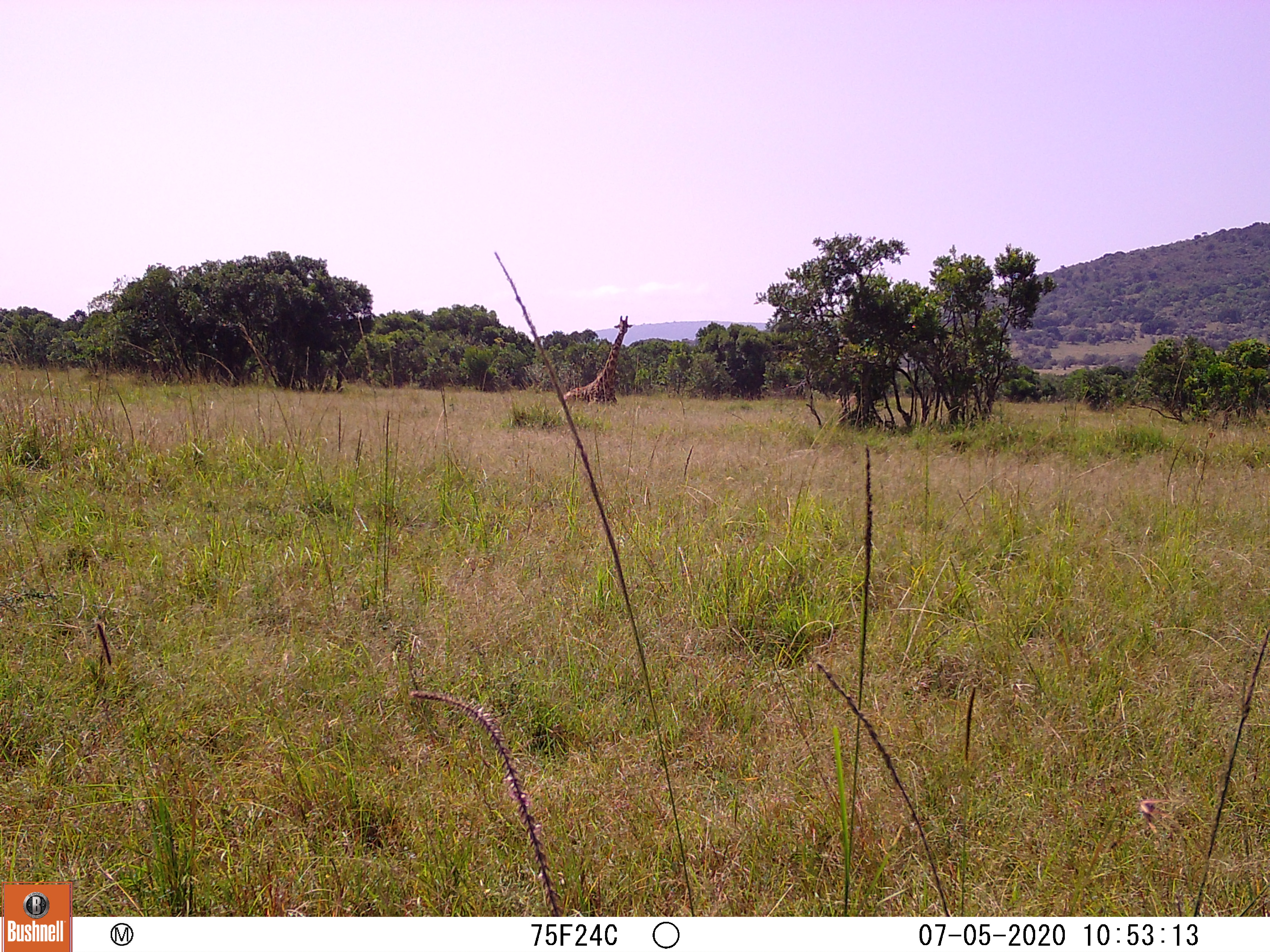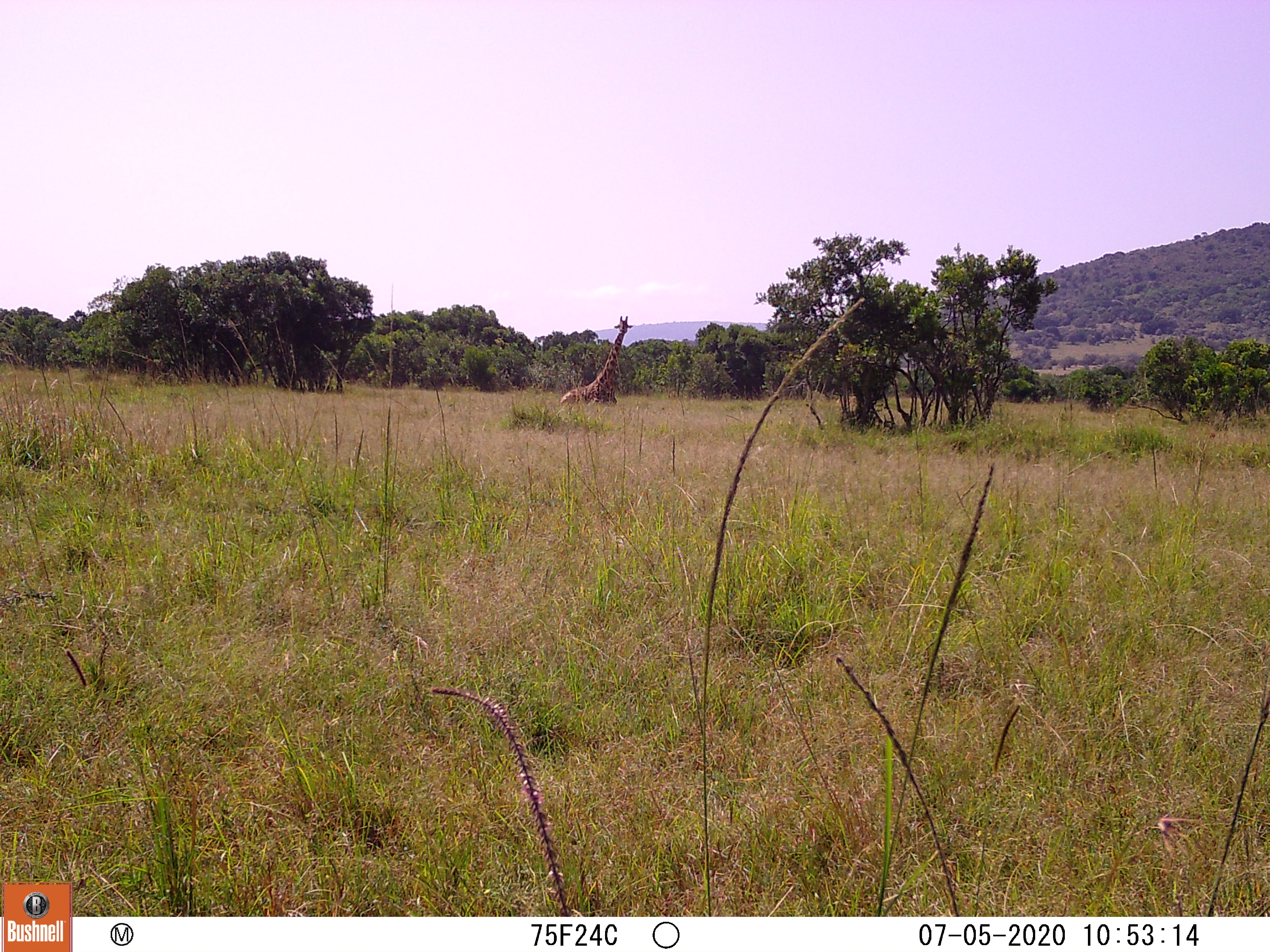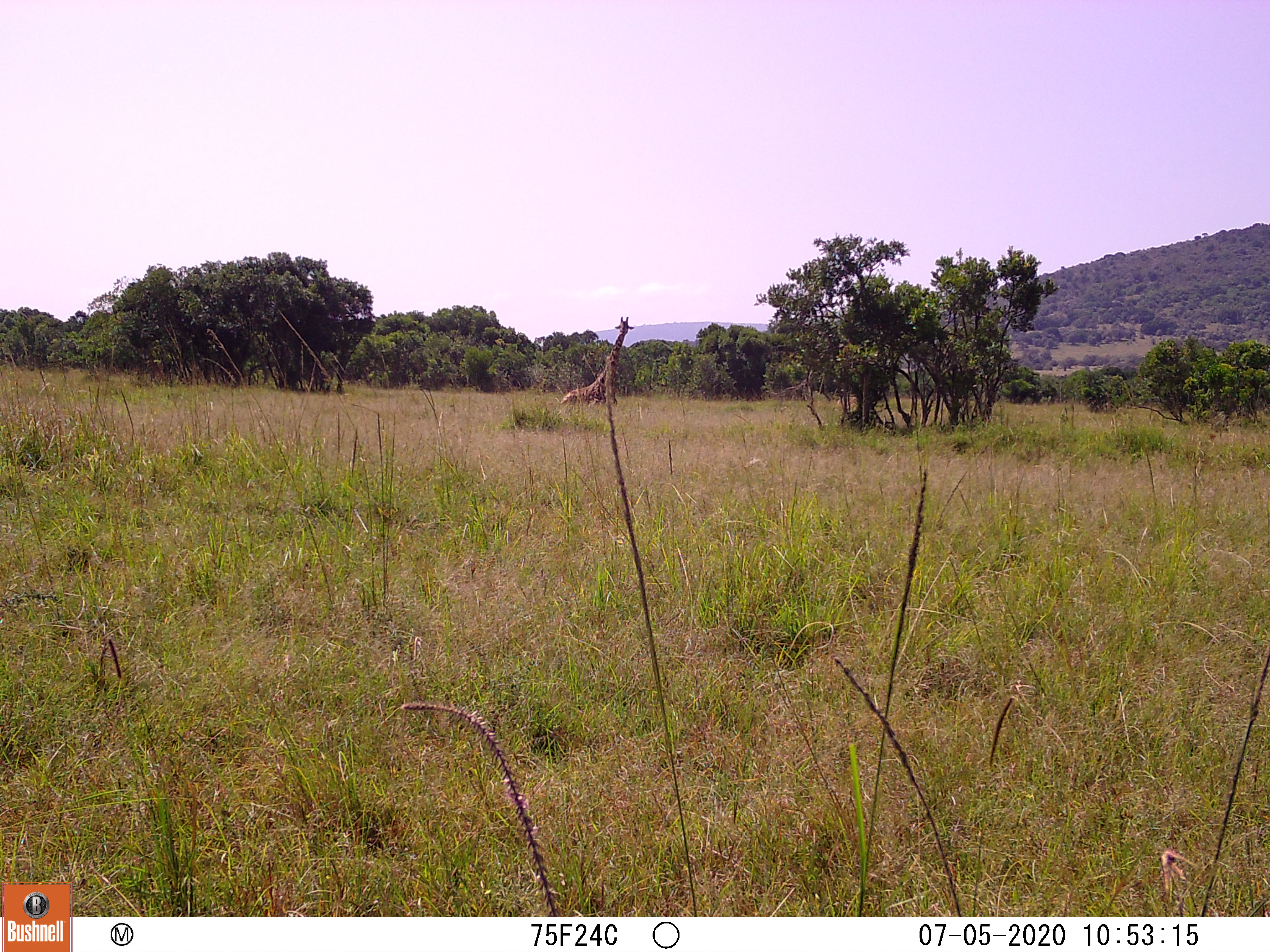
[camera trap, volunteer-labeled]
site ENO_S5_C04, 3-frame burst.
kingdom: Animalia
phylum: Chordata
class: Mammalia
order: Artiodactyla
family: Giraffidae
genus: Giraffa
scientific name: Giraffa camelopardalis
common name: giraffe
Giraffe (Giraffa camelopardalis), count 1. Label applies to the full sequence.